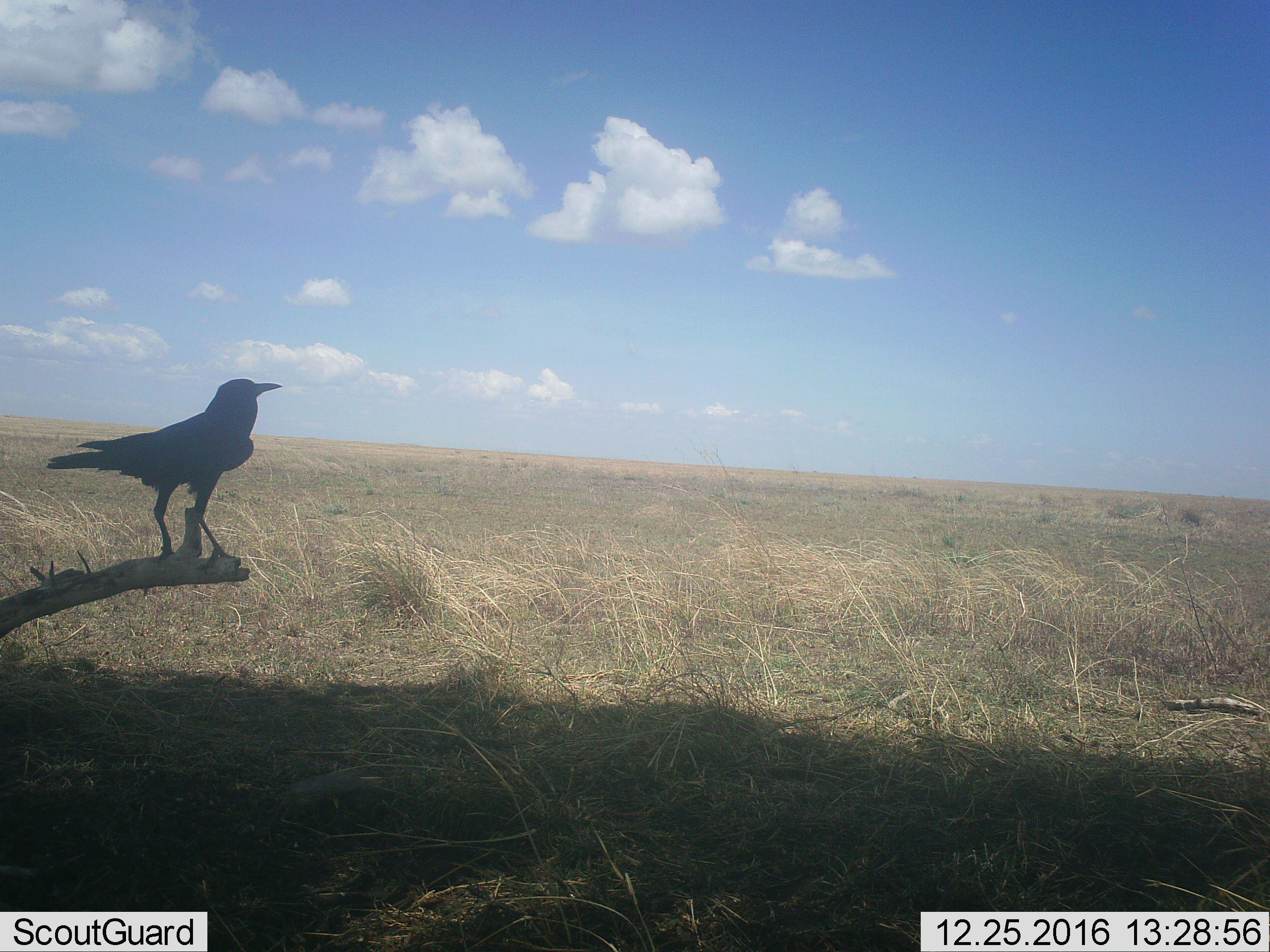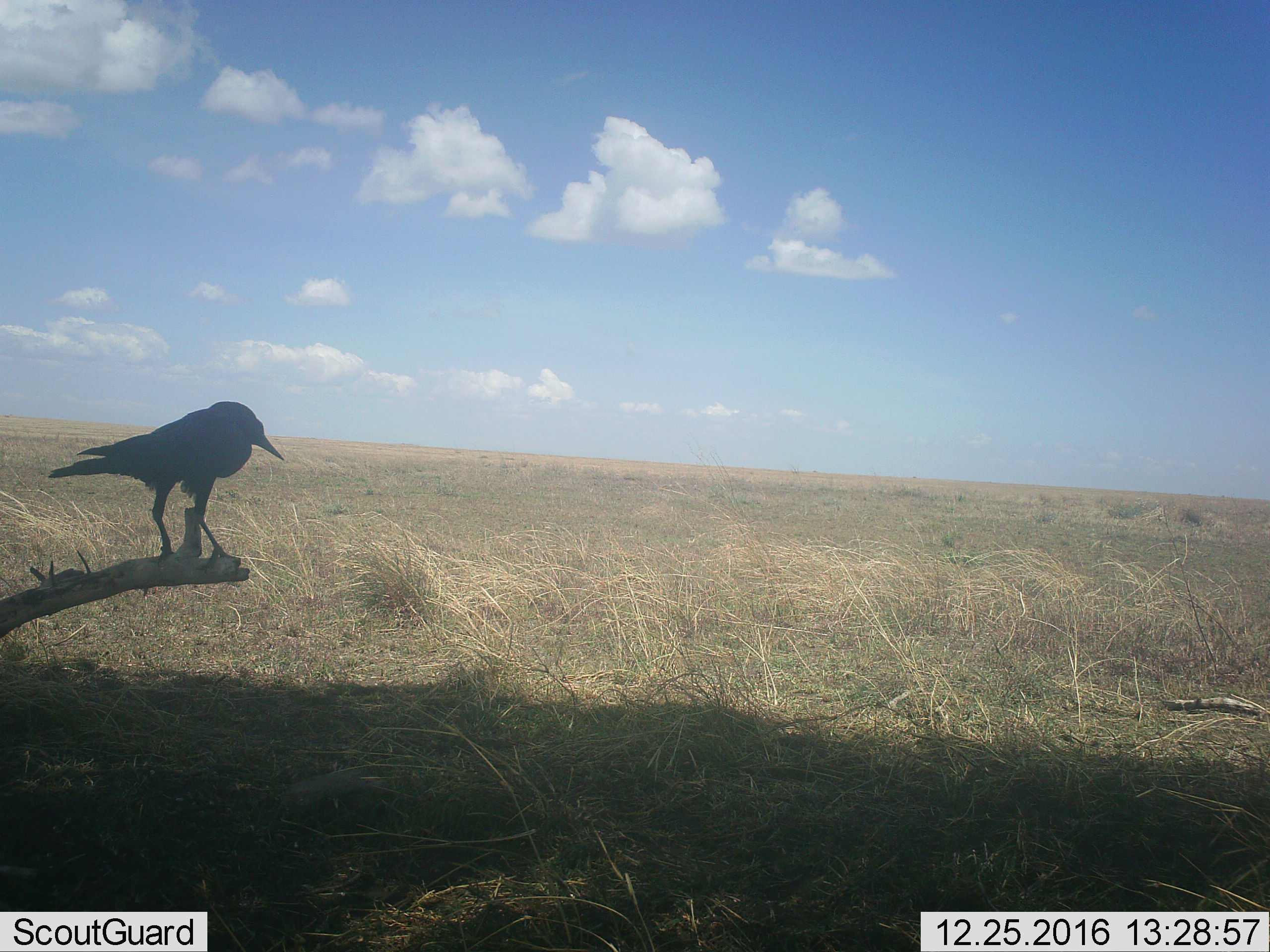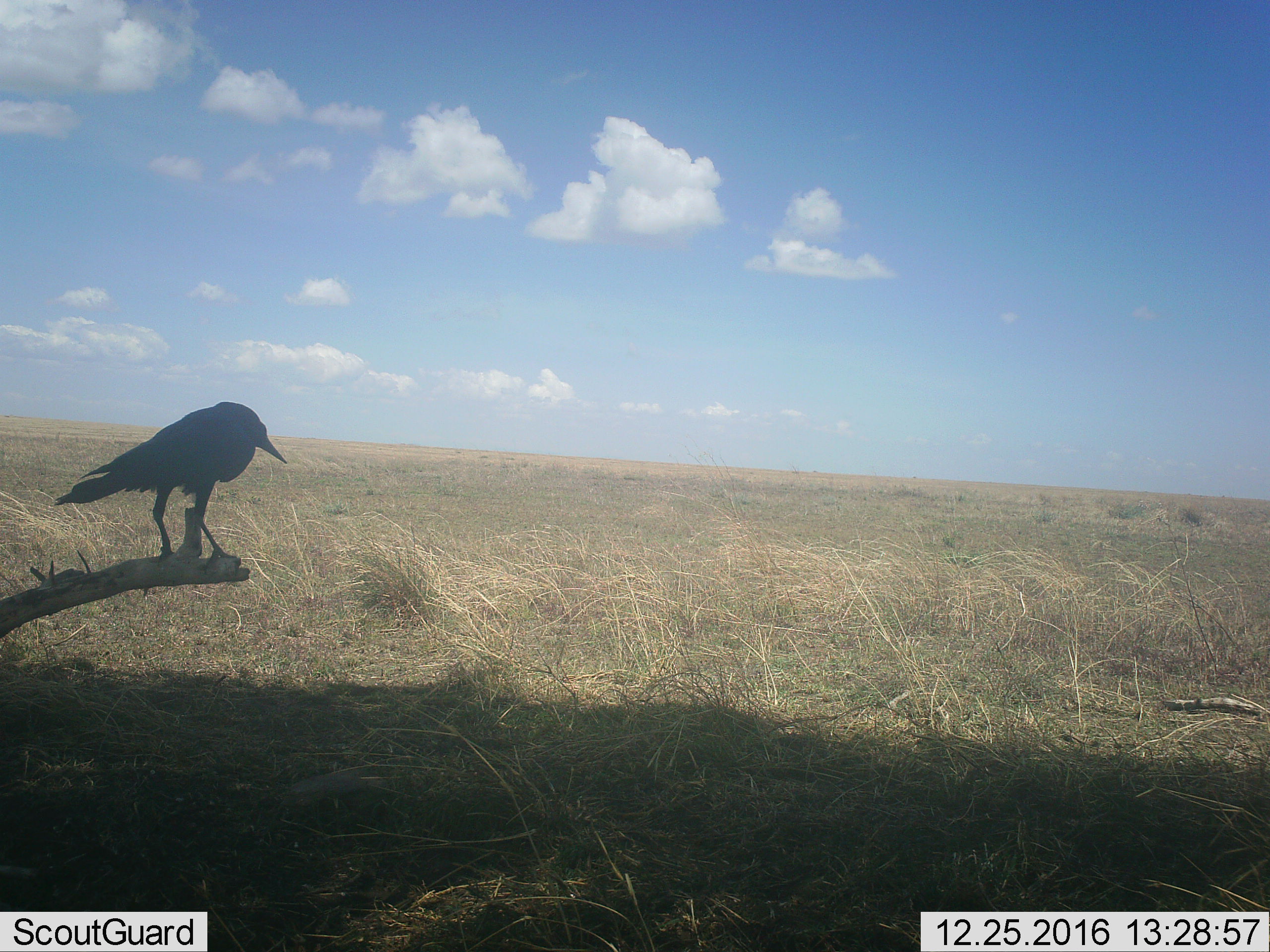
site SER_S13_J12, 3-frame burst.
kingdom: Animalia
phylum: Chordata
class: Aves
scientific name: Aves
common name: bird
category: birdother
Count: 1.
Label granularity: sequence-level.